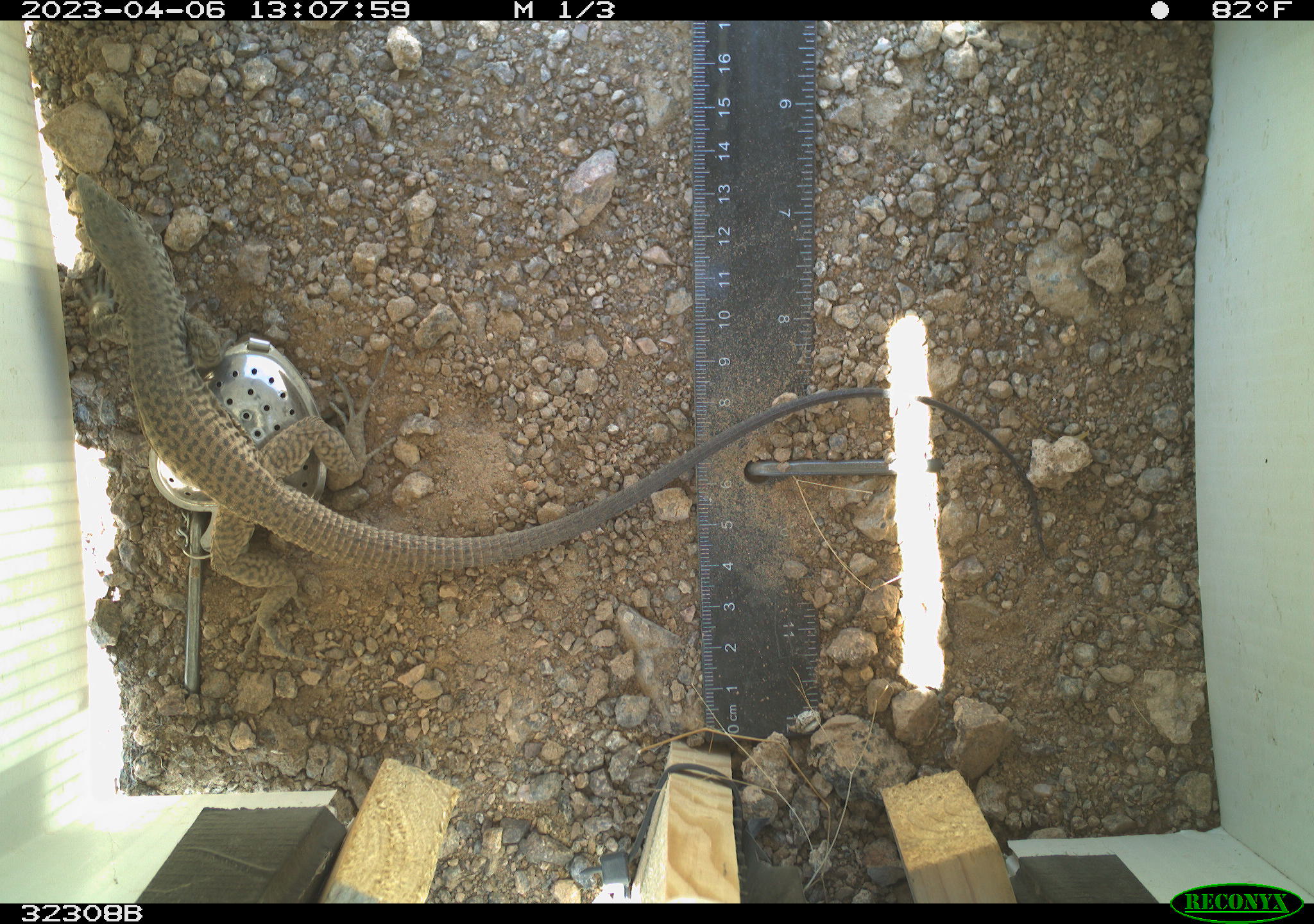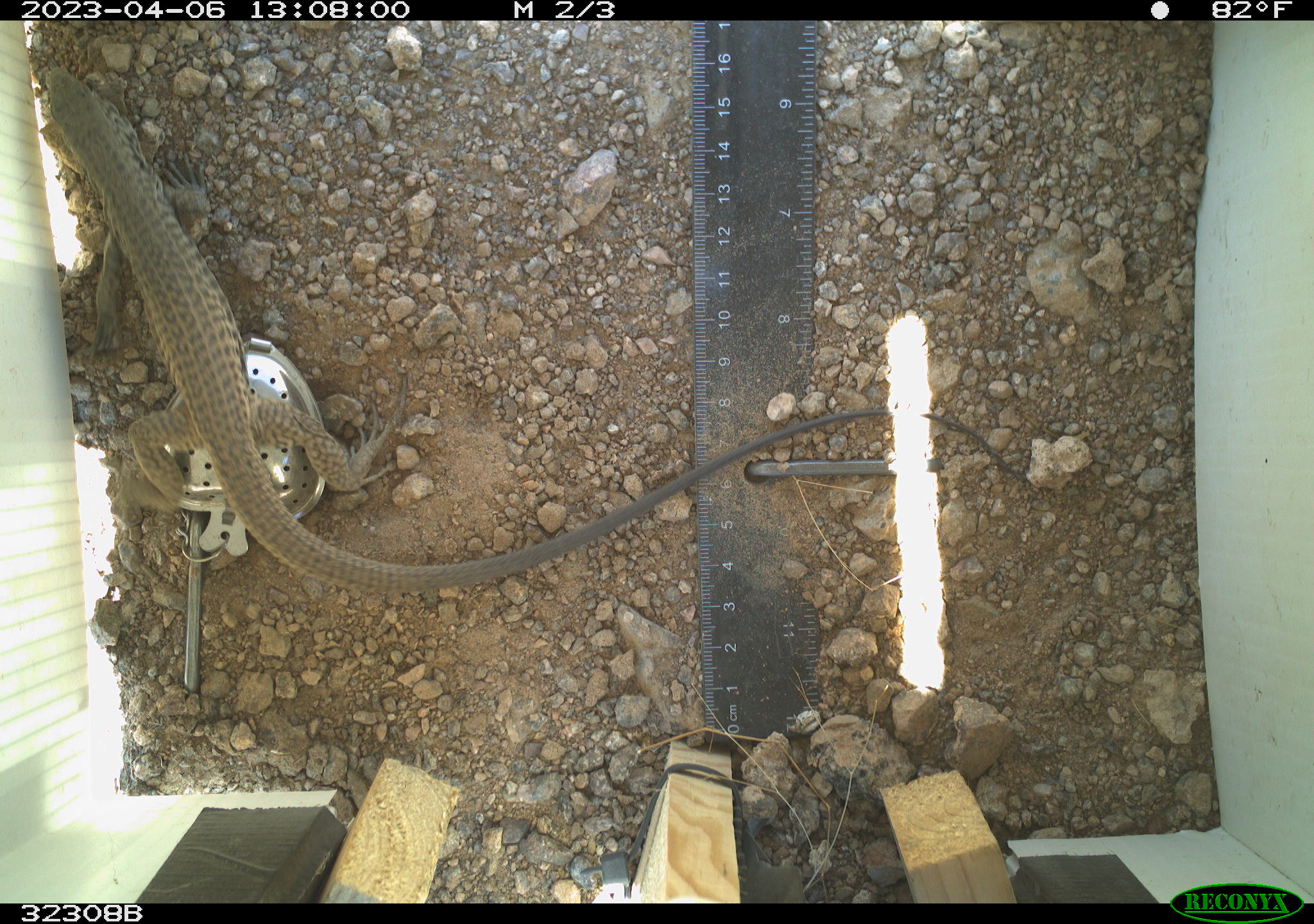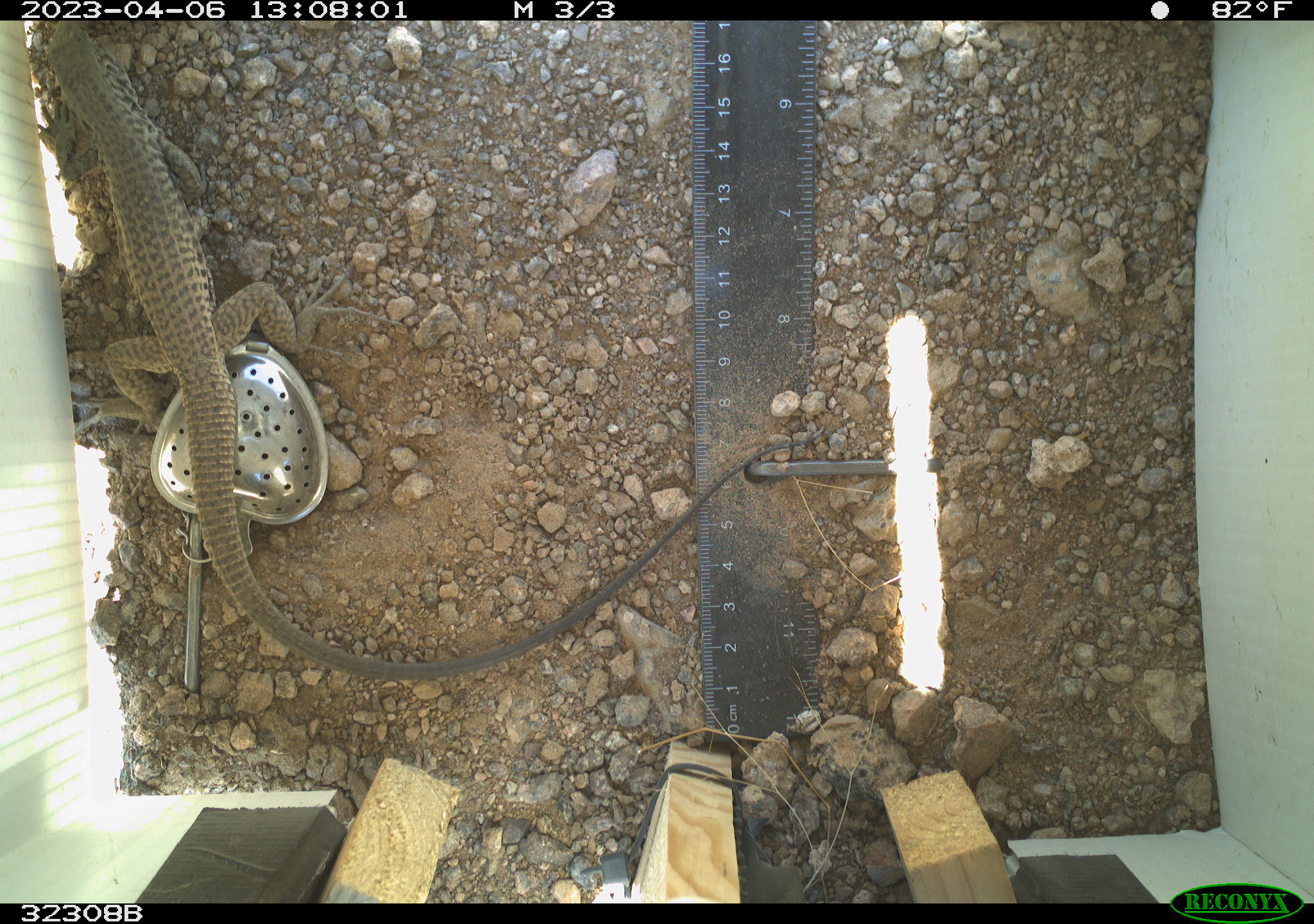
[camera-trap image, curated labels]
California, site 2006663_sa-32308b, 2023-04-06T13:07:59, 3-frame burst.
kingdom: Animalia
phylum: Chordata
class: Reptilia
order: Squamata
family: Teiidae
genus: Aspidoscelis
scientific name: Aspidoscelis tigris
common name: western whiptail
Western whiptail (Aspidoscelis tigris).